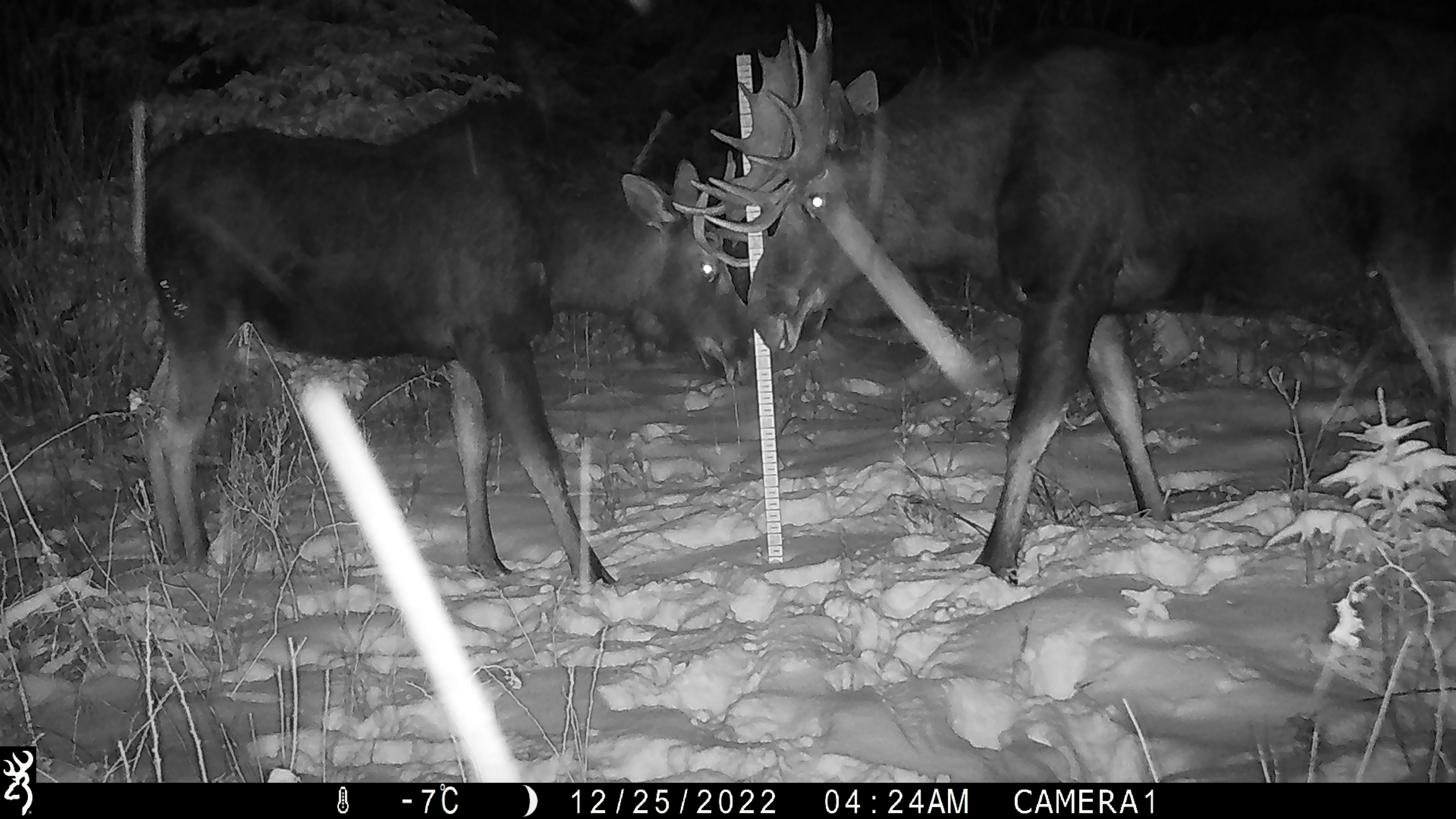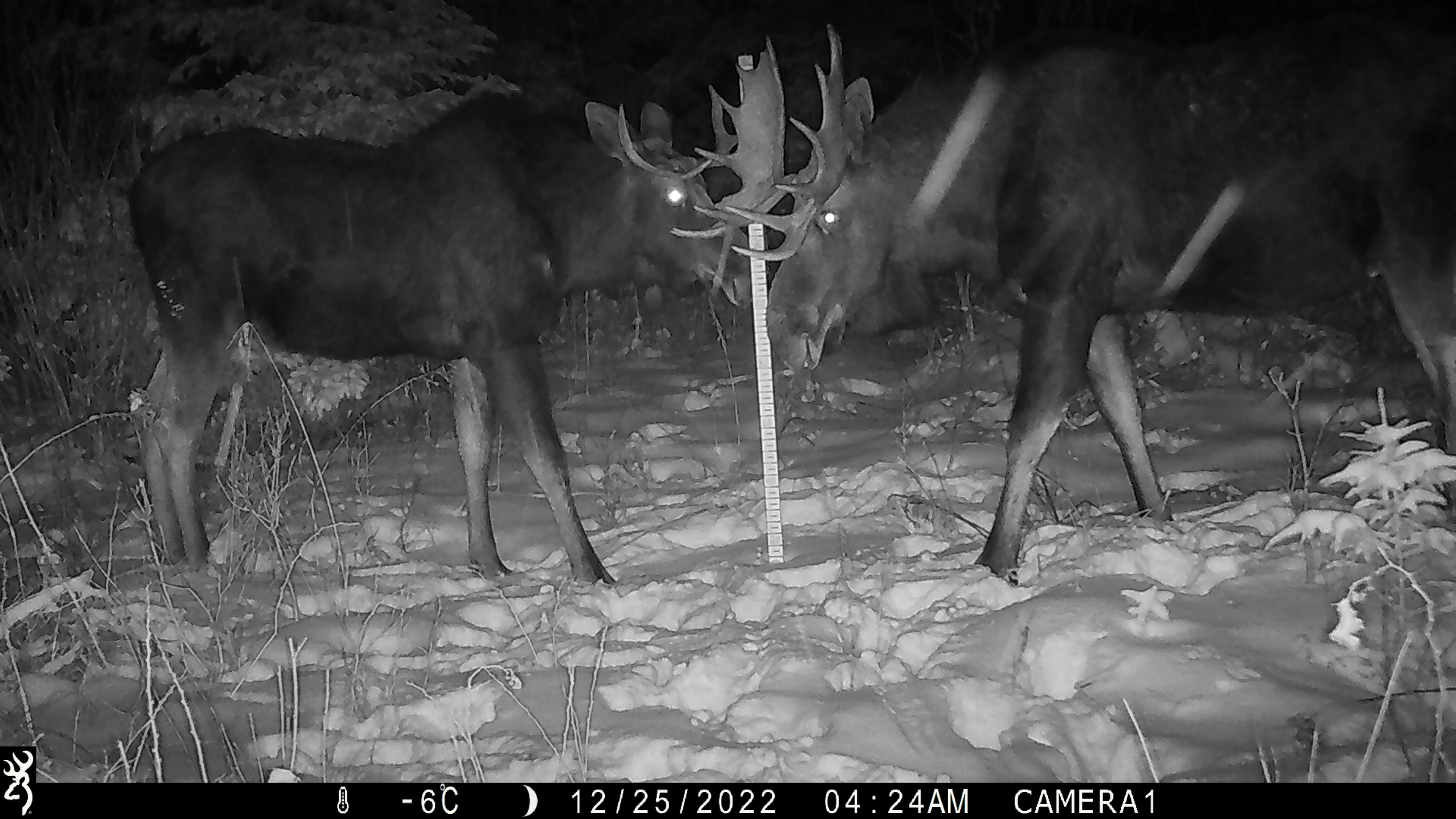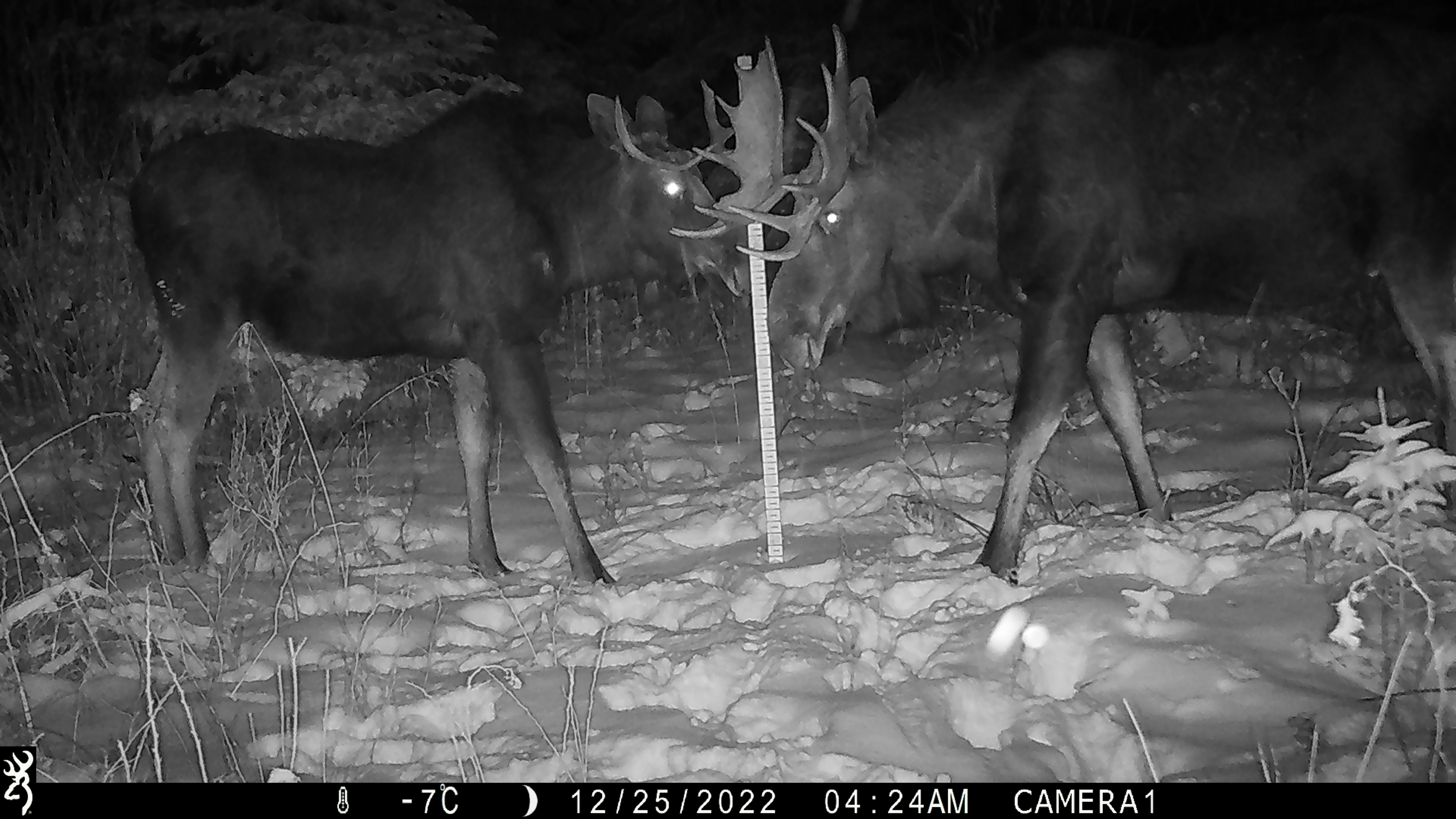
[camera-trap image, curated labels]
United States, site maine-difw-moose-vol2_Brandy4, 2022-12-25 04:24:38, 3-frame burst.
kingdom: Animalia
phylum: Chordata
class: Mammalia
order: Artiodactyla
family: Cervidae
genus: Alces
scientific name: Alces alces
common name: moose